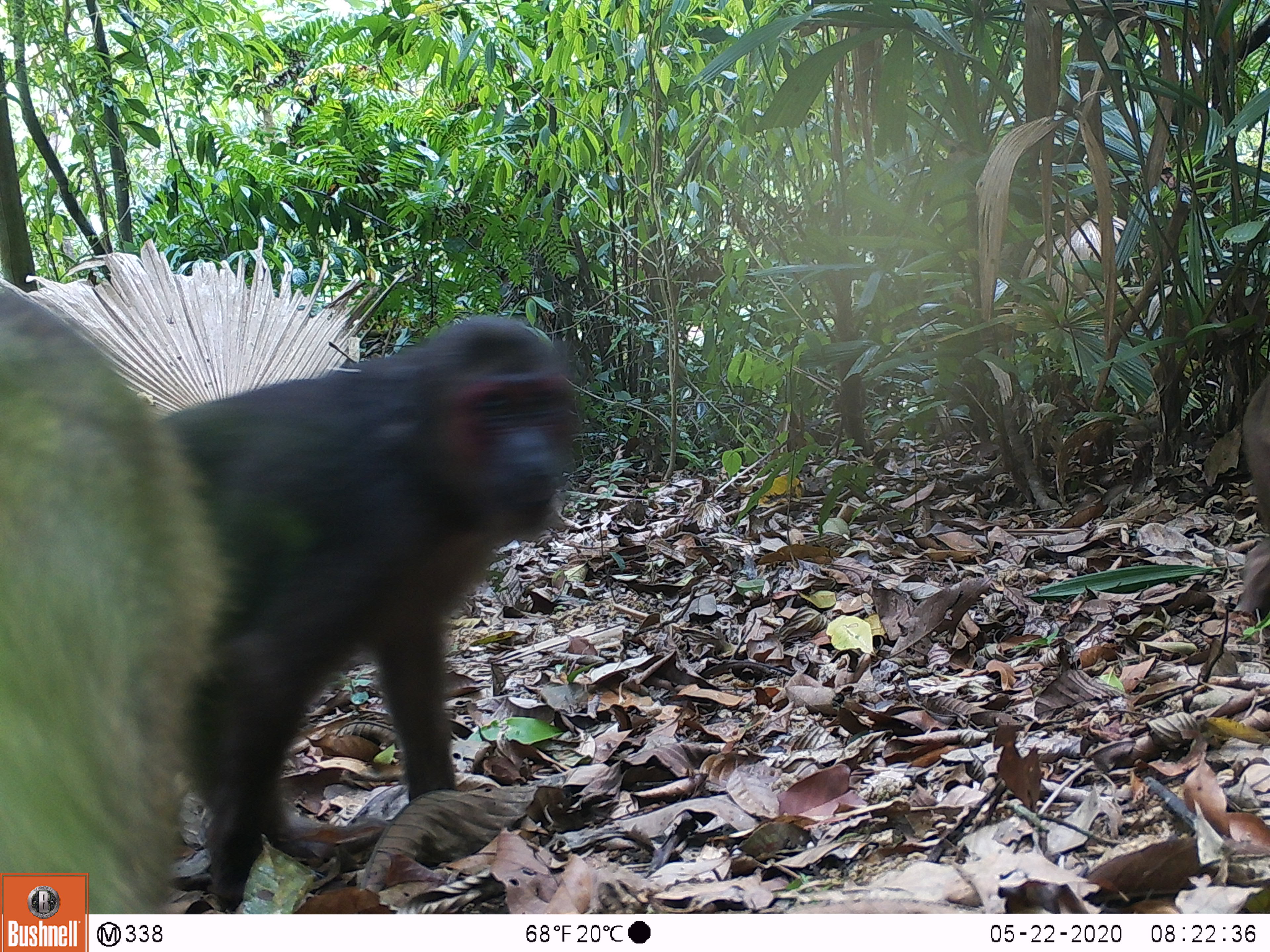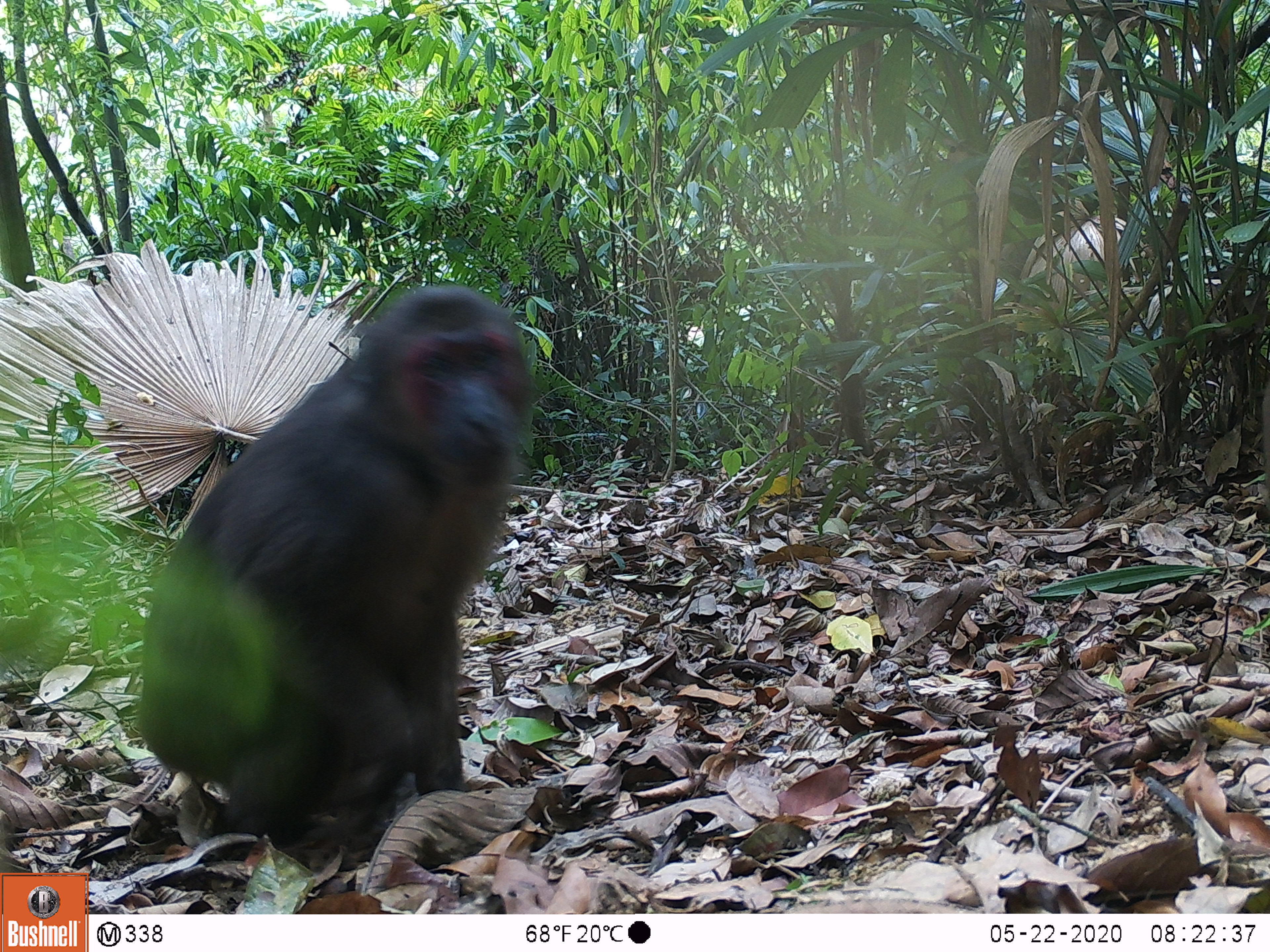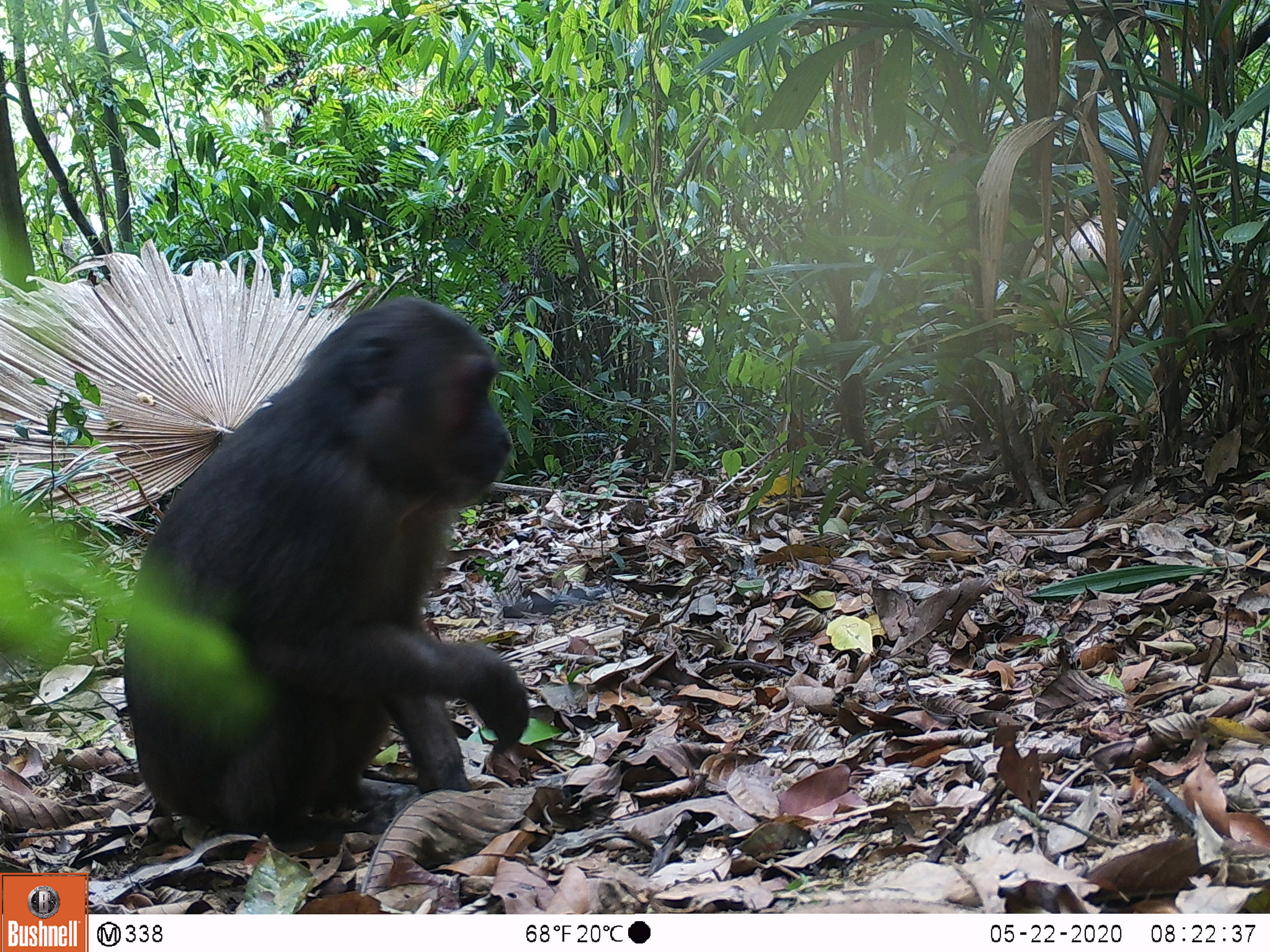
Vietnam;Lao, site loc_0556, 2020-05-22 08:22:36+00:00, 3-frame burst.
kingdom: Animalia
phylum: Chordata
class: Mammalia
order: Primates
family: Cercopithecidae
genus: Macaca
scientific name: Macaca arctoides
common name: stump-tailed macaque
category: stump tailed macaque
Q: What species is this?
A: Stump tailed macaque (stump-tailed macaque) (Macaca arctoides).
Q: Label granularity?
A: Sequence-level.